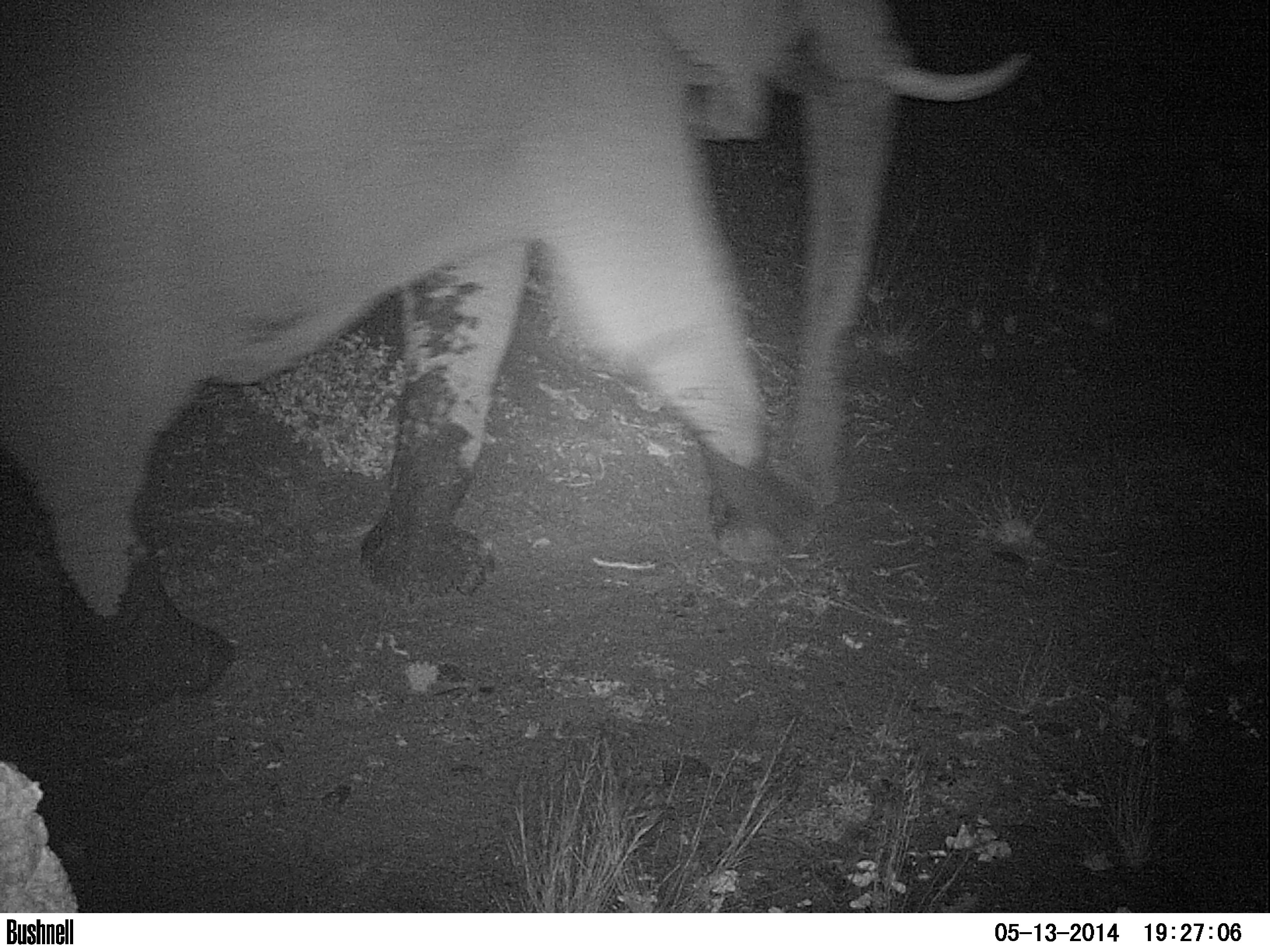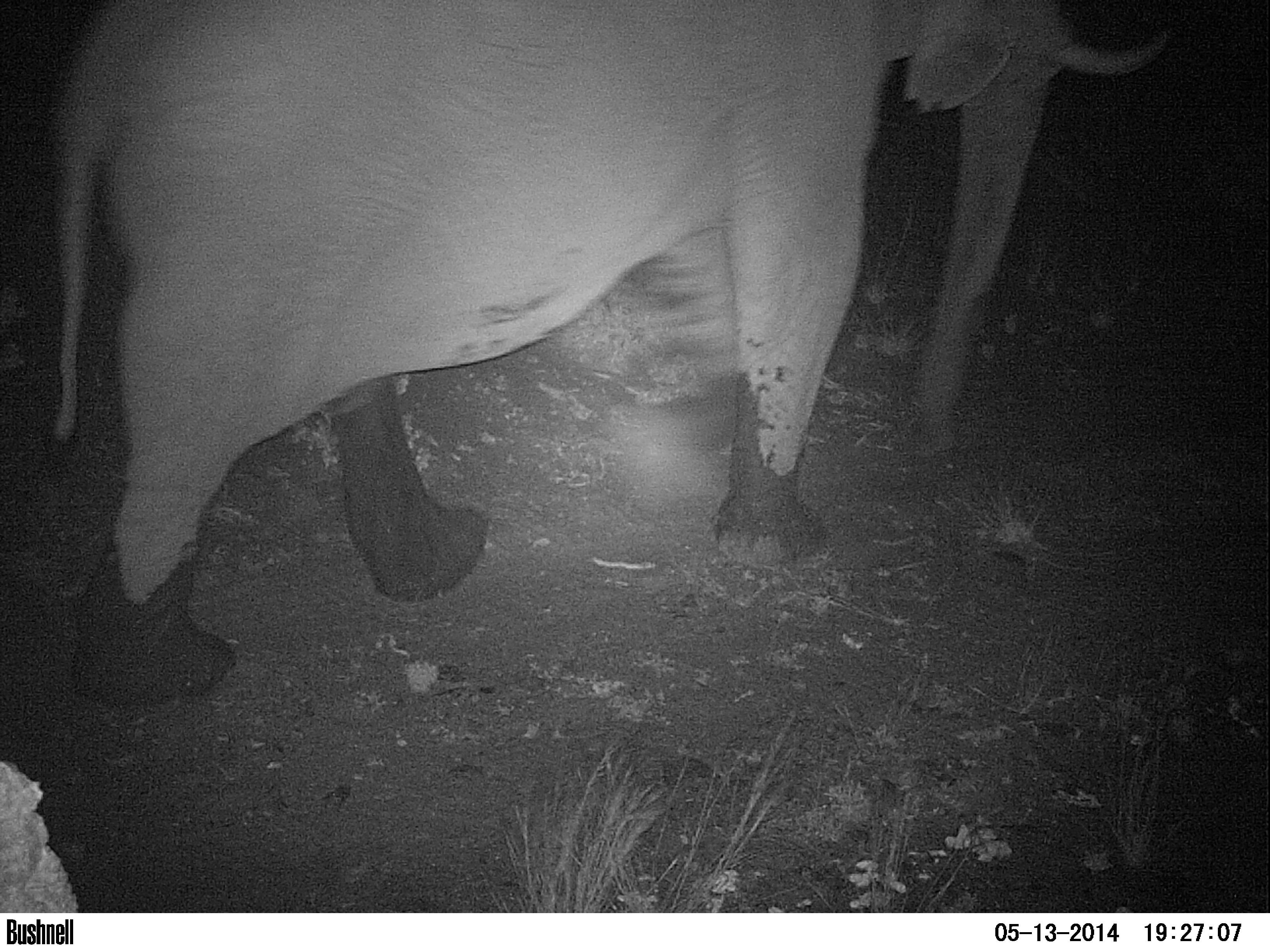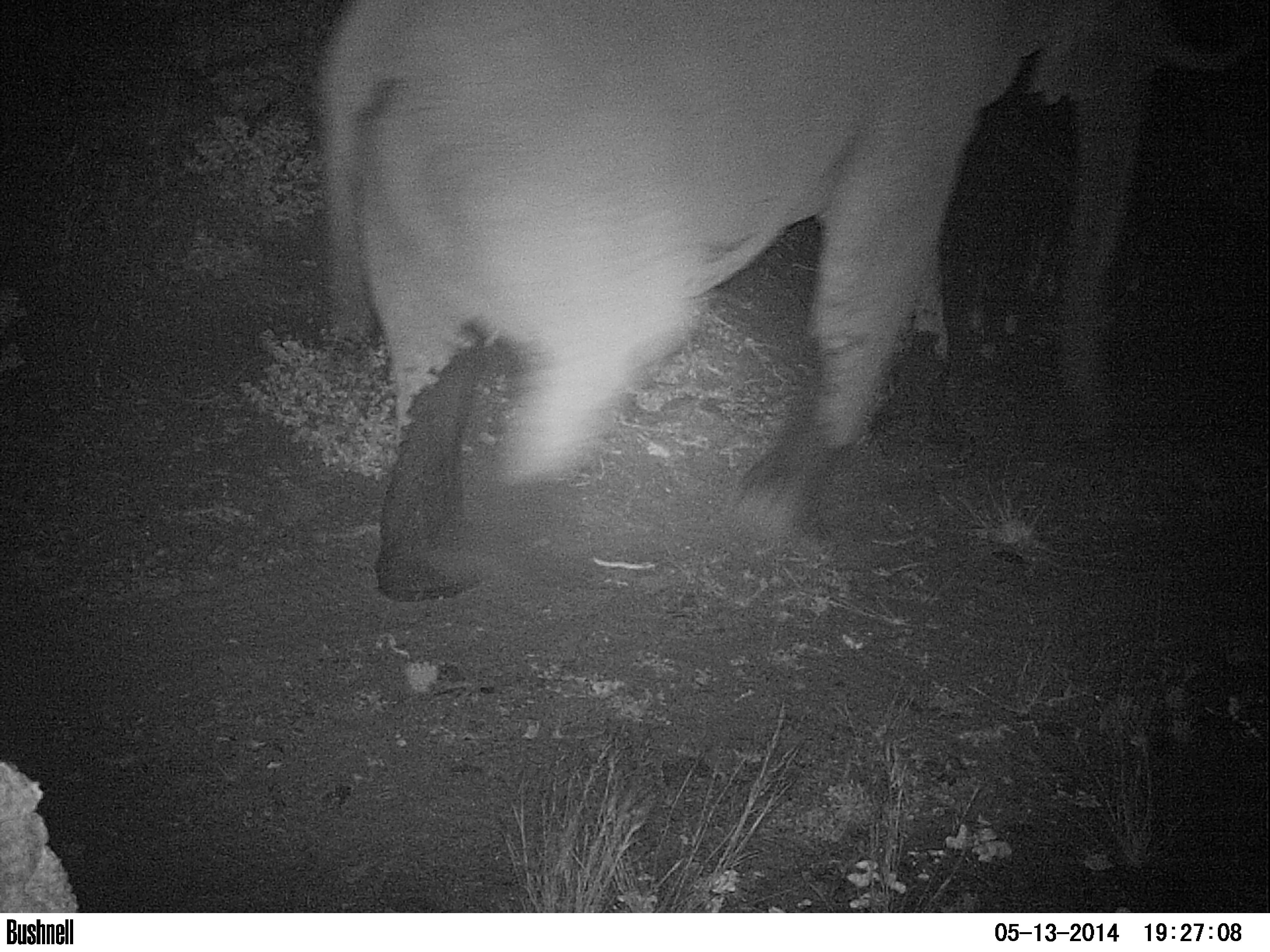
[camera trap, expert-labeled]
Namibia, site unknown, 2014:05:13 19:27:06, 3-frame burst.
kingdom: Animalia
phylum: Chordata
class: Mammalia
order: Proboscidea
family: Elephantidae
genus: Loxodonta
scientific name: Loxodonta africana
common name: african elephant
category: loxodanta africana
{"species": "loxodanta africana (african elephant) (Loxodonta africana)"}